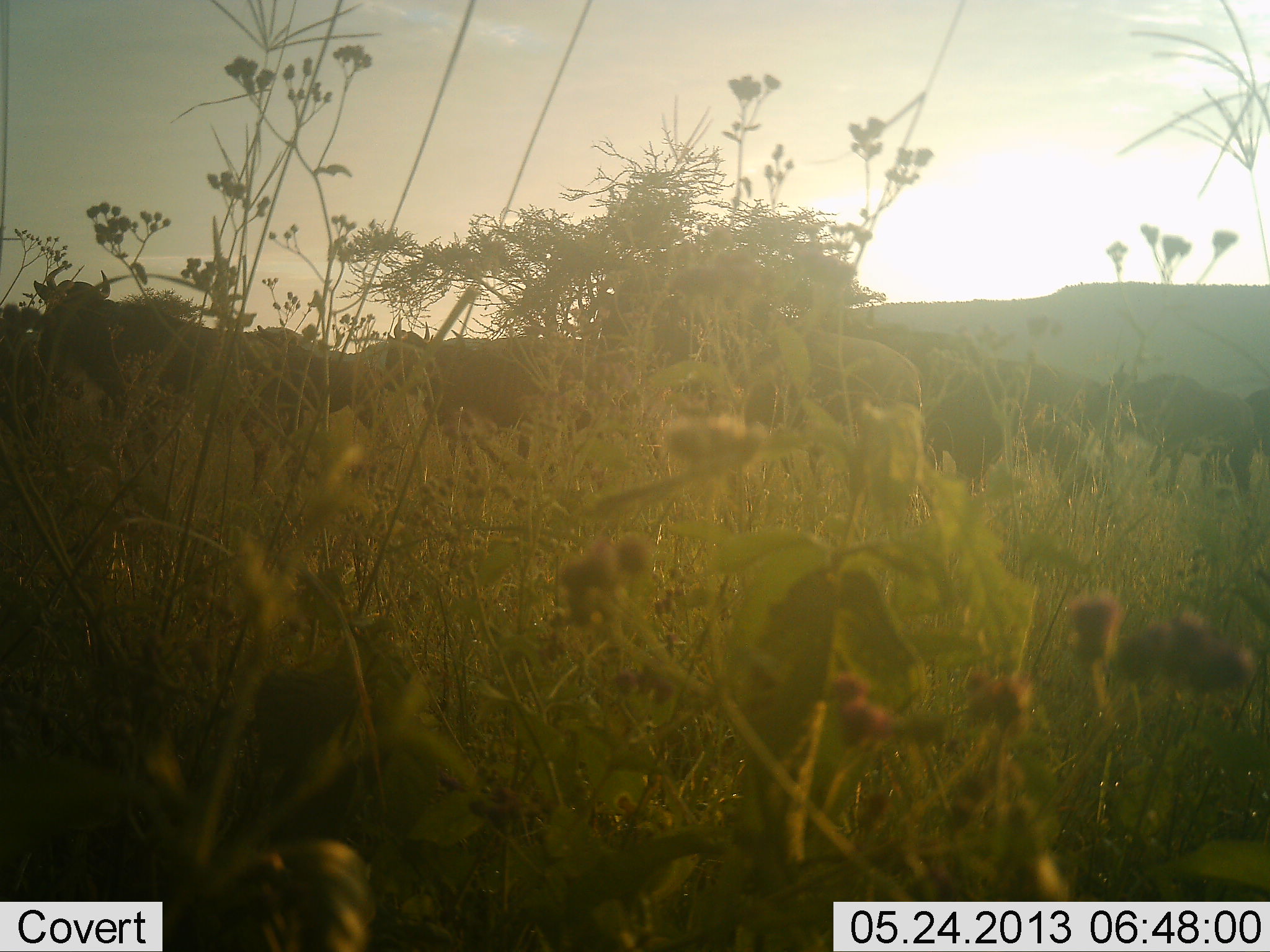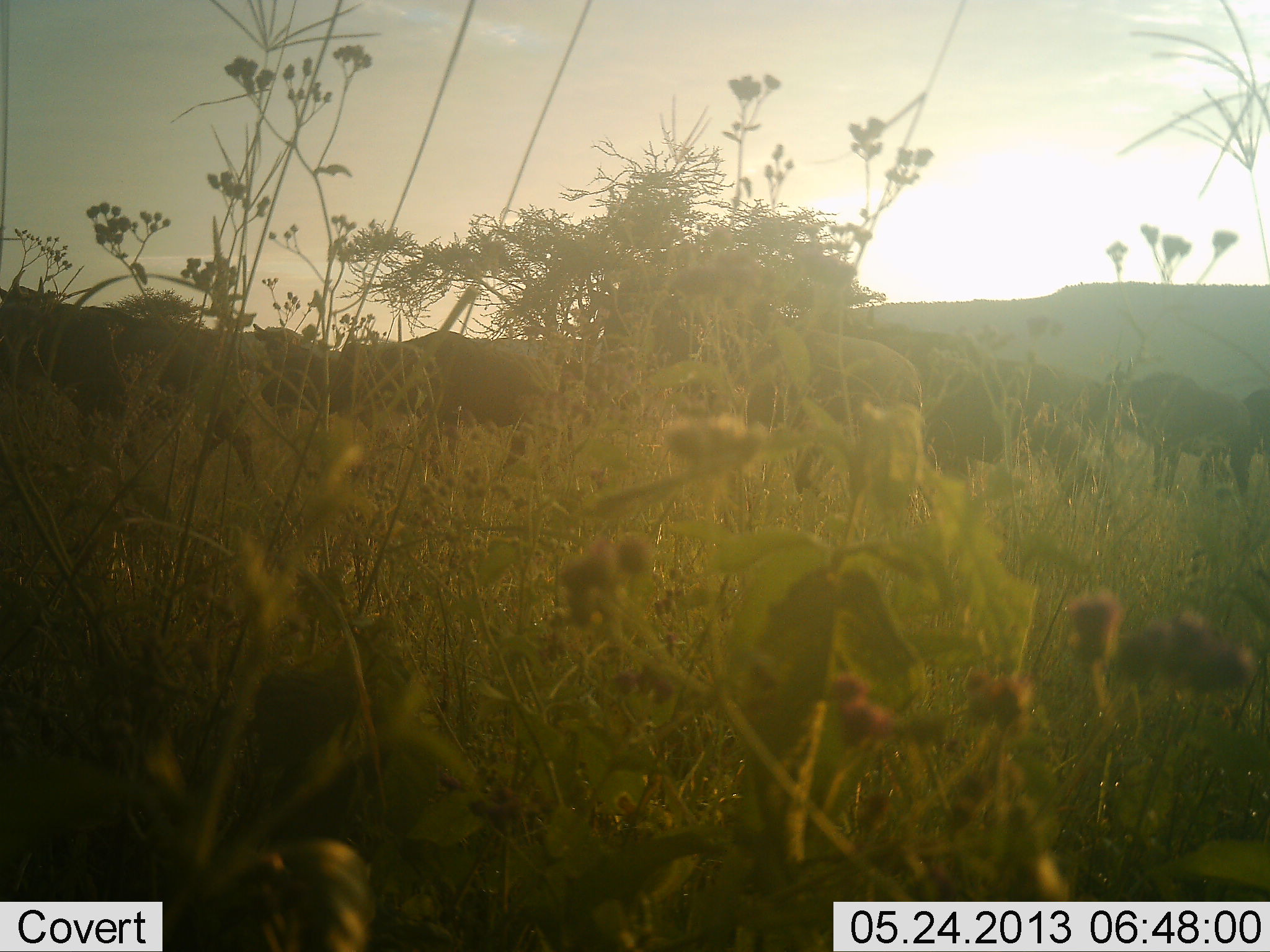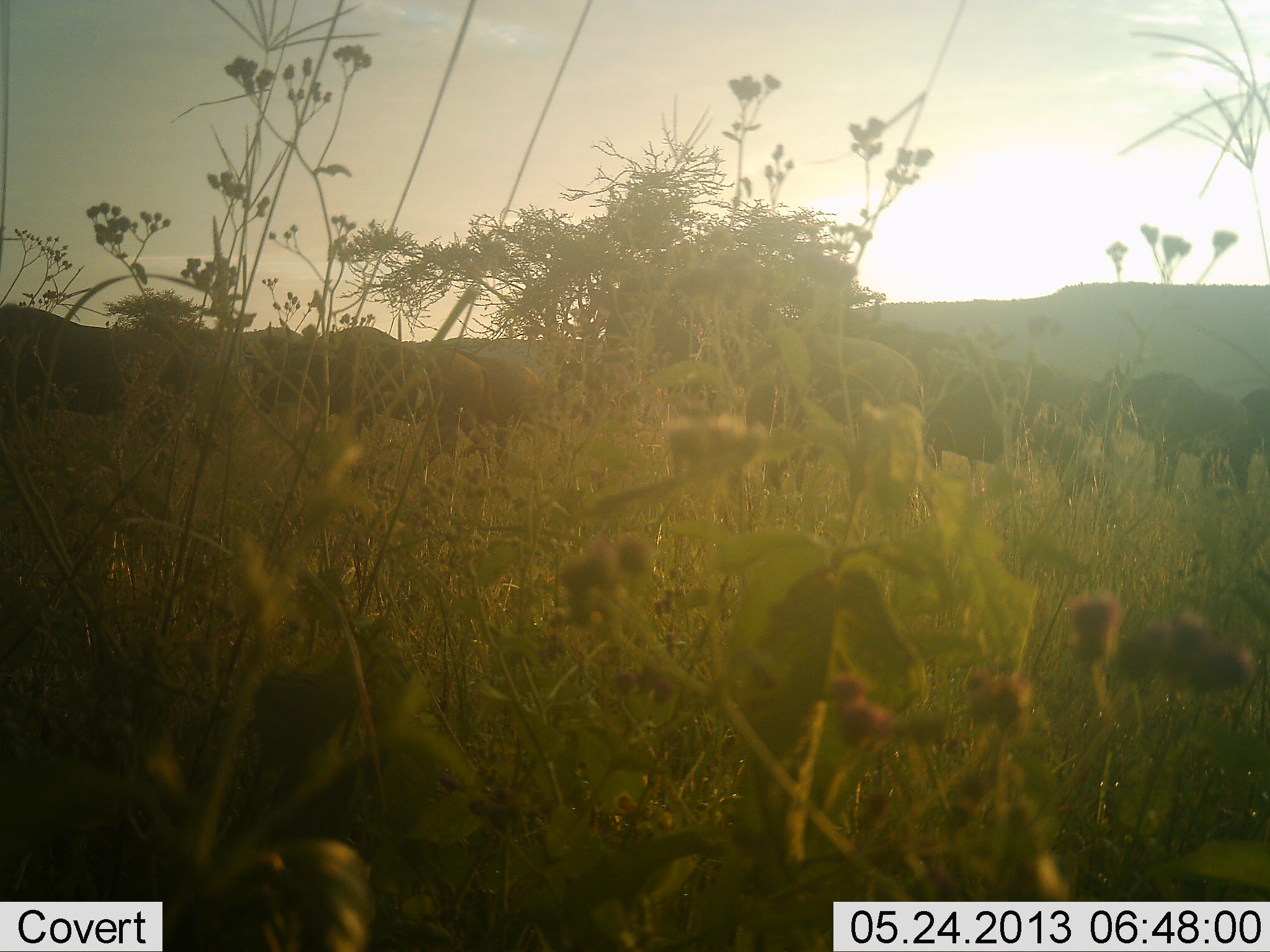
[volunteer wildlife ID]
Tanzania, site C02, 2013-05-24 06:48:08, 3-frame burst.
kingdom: Animalia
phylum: Chordata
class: Mammalia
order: Artiodactyla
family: Bovidae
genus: Connochaetes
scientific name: Connochaetes taurinus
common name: blue wildebeest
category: wildebeest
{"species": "wildebeest (blue wildebeest) (Connochaetes taurinus)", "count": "10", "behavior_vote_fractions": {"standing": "60%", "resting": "0%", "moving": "100%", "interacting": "0%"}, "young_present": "0%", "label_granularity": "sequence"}